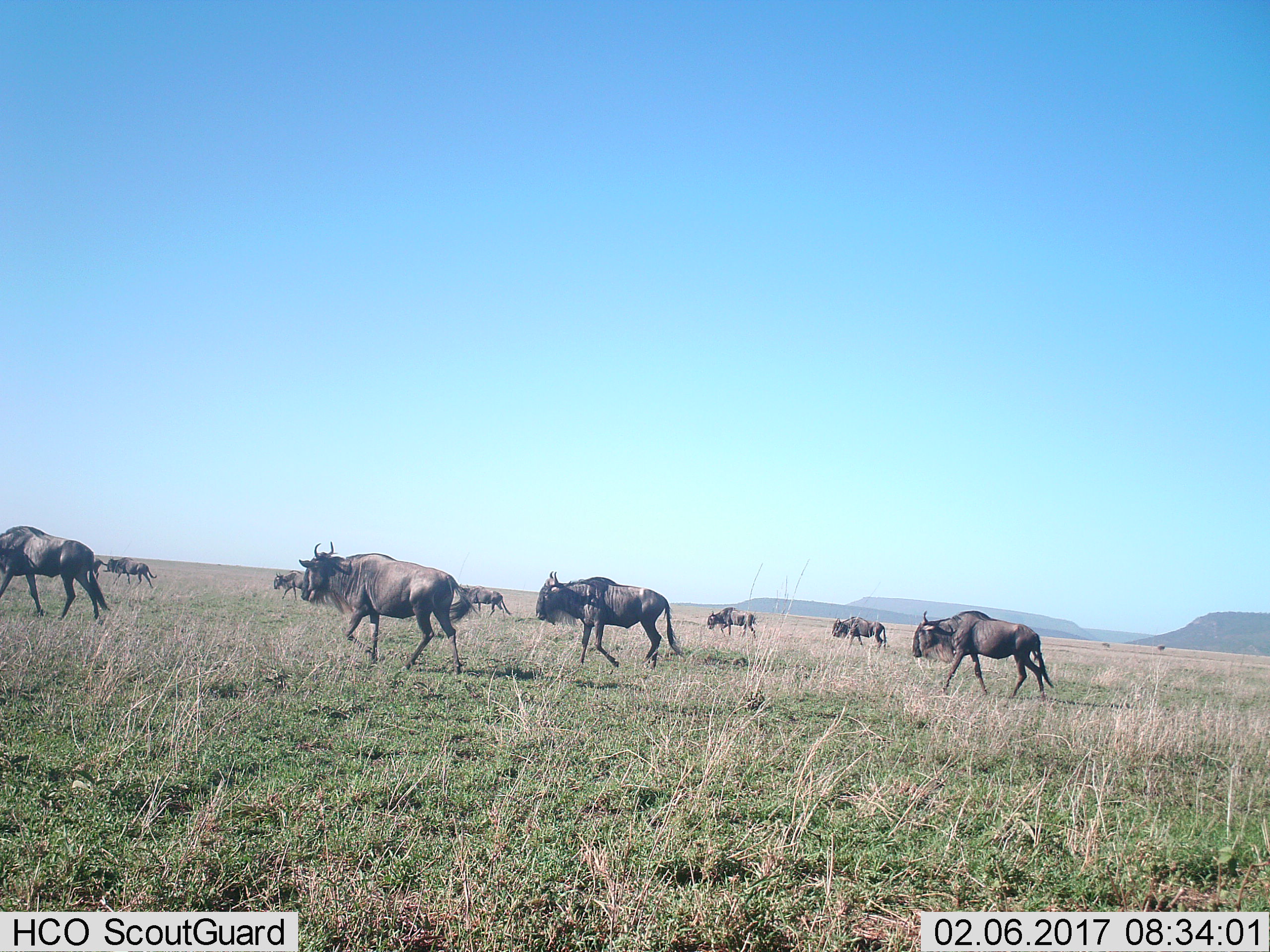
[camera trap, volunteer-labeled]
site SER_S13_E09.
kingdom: Animalia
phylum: Chordata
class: Mammalia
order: Artiodactyla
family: Bovidae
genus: Connochaetes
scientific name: Connochaetes taurinus taurinus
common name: blue wildebeest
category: wildebeestblue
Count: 10.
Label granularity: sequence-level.